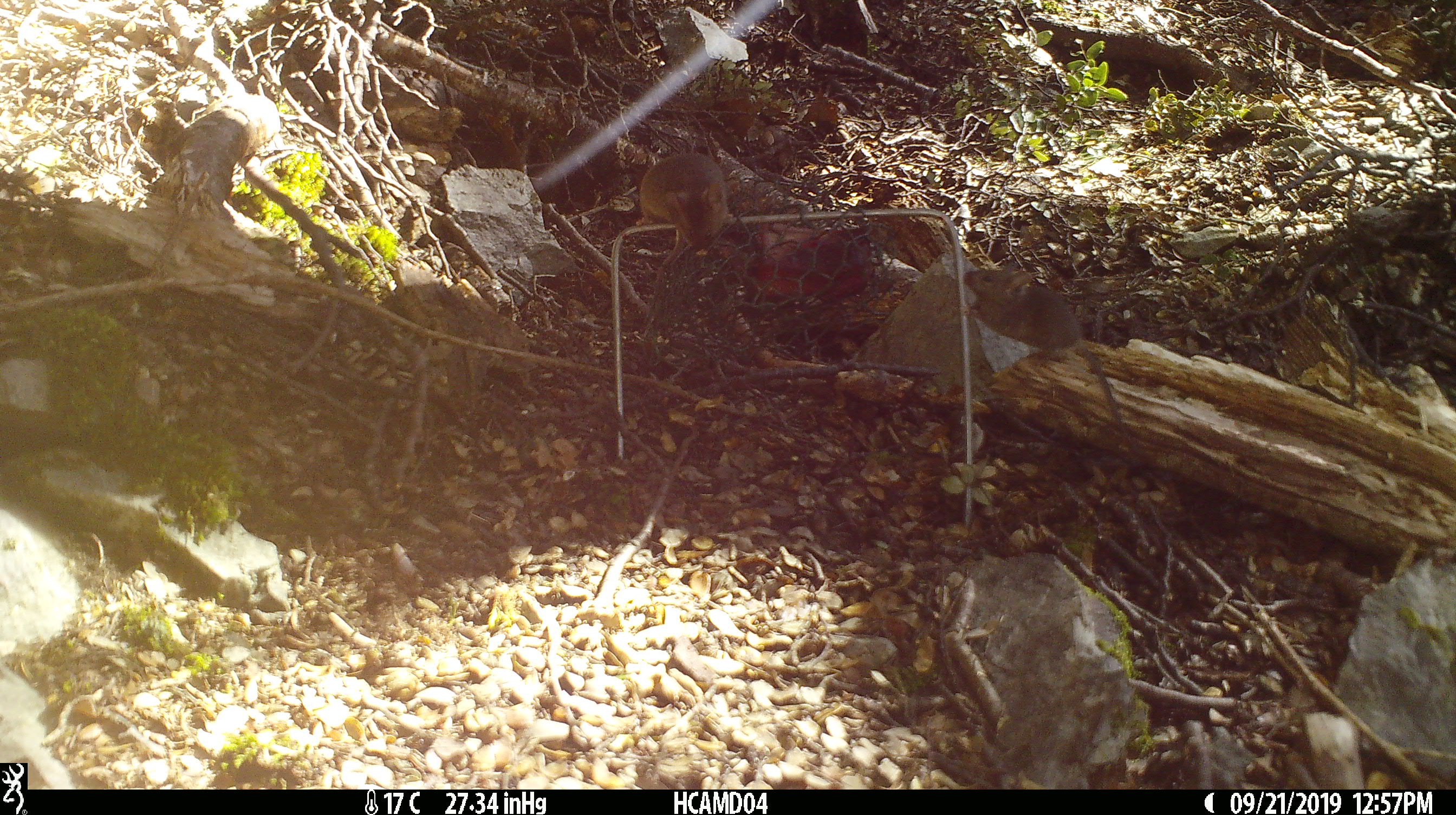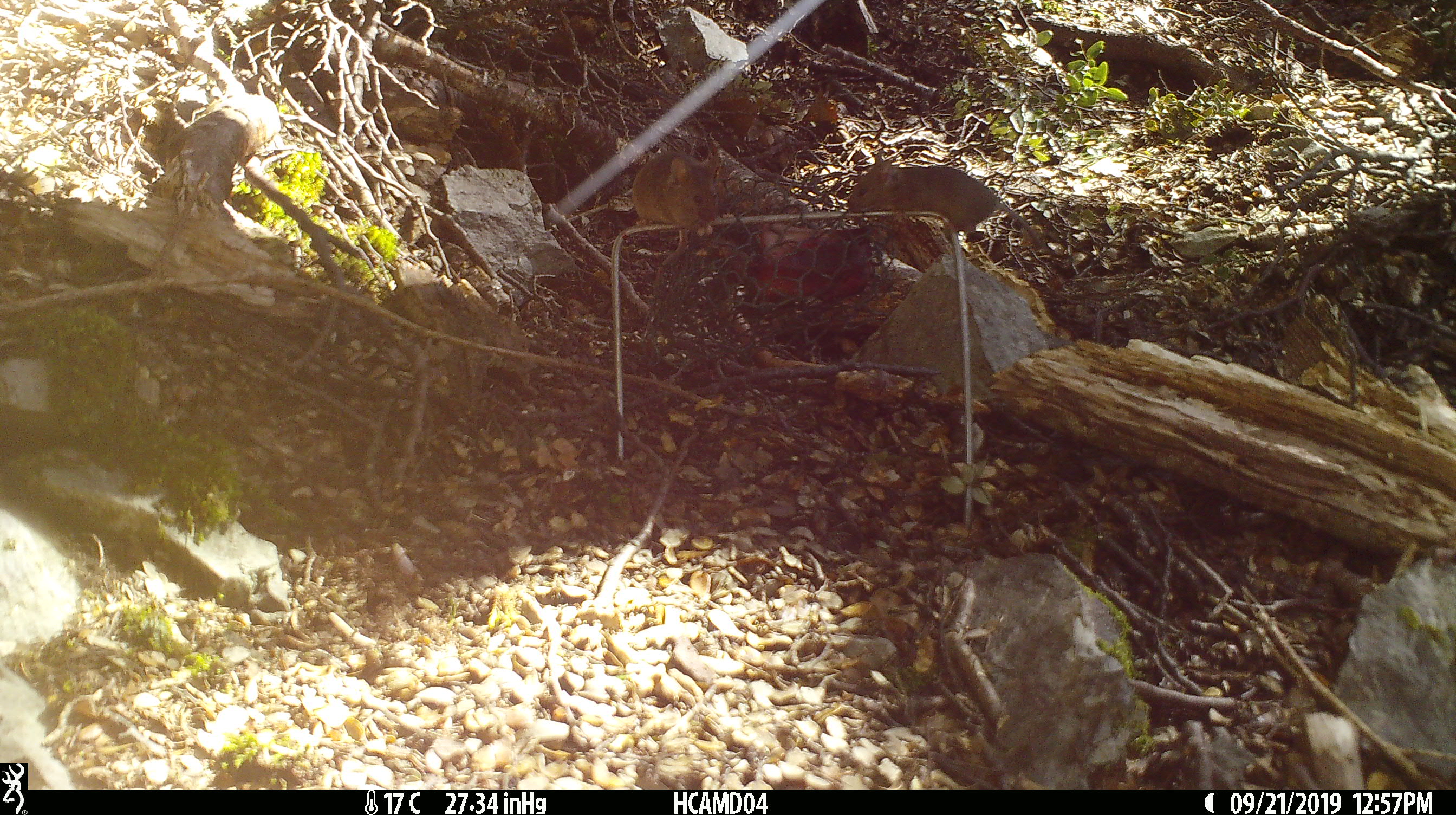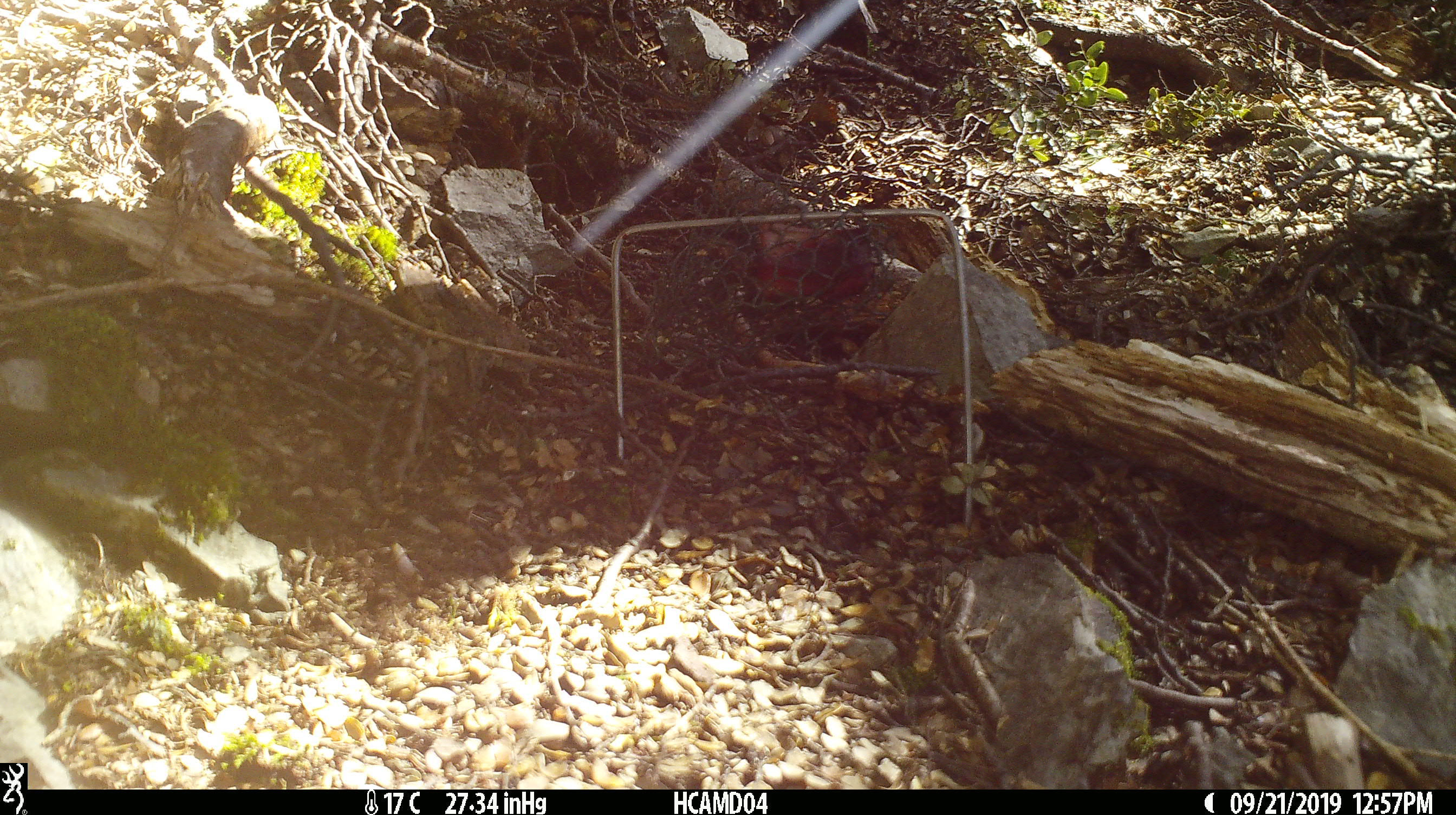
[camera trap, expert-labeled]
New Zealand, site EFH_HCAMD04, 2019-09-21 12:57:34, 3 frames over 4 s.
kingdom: Animalia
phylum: Chordata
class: Mammalia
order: Rodentia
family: Muridae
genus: Mus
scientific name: Mus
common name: mouse